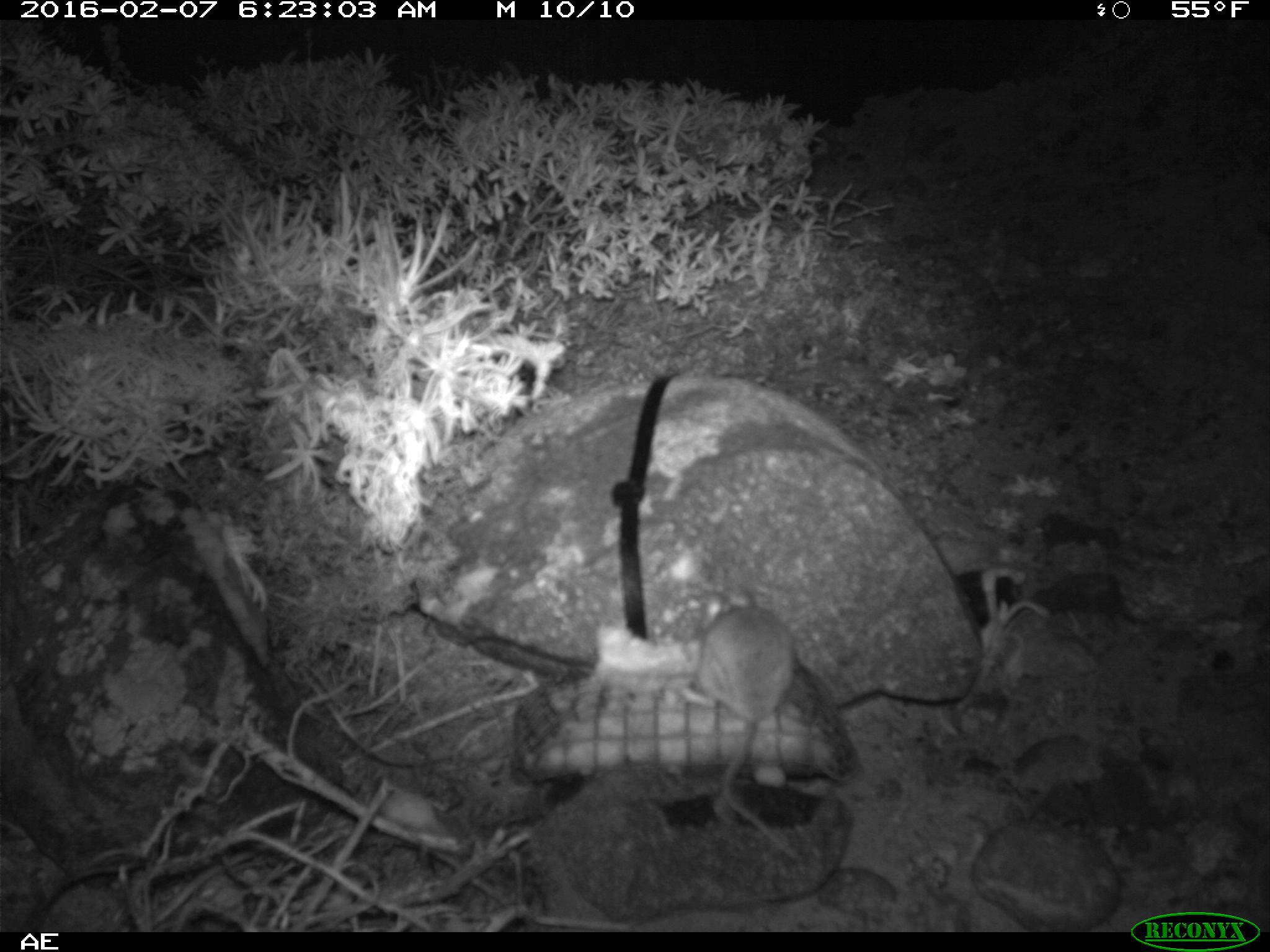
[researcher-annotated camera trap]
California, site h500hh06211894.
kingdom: Animalia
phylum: Chordata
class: Mammalia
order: Rodentia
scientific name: Rodentia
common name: rodent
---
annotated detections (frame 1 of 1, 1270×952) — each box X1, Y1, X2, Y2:
rodent: 682, 591, 799, 860